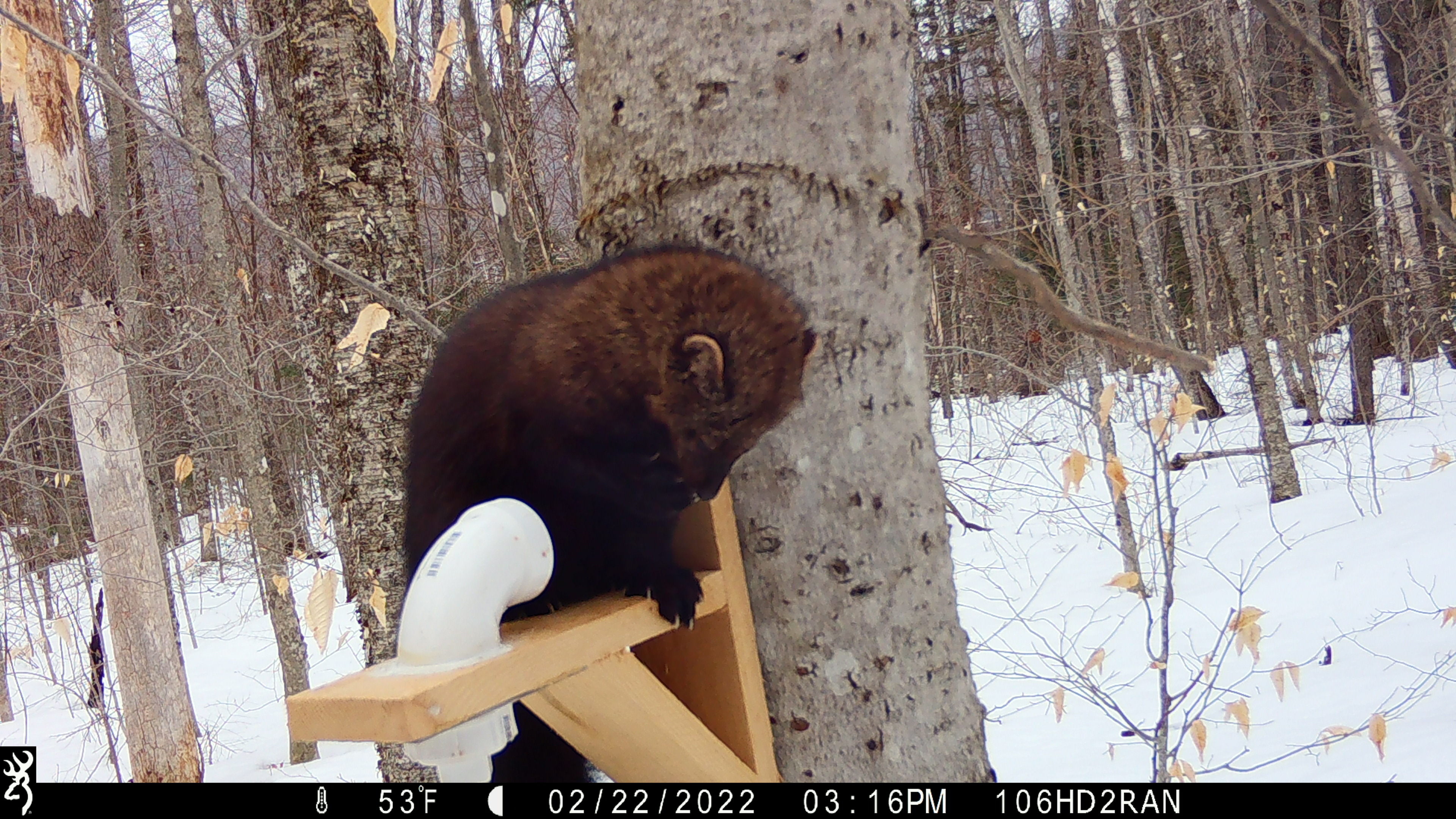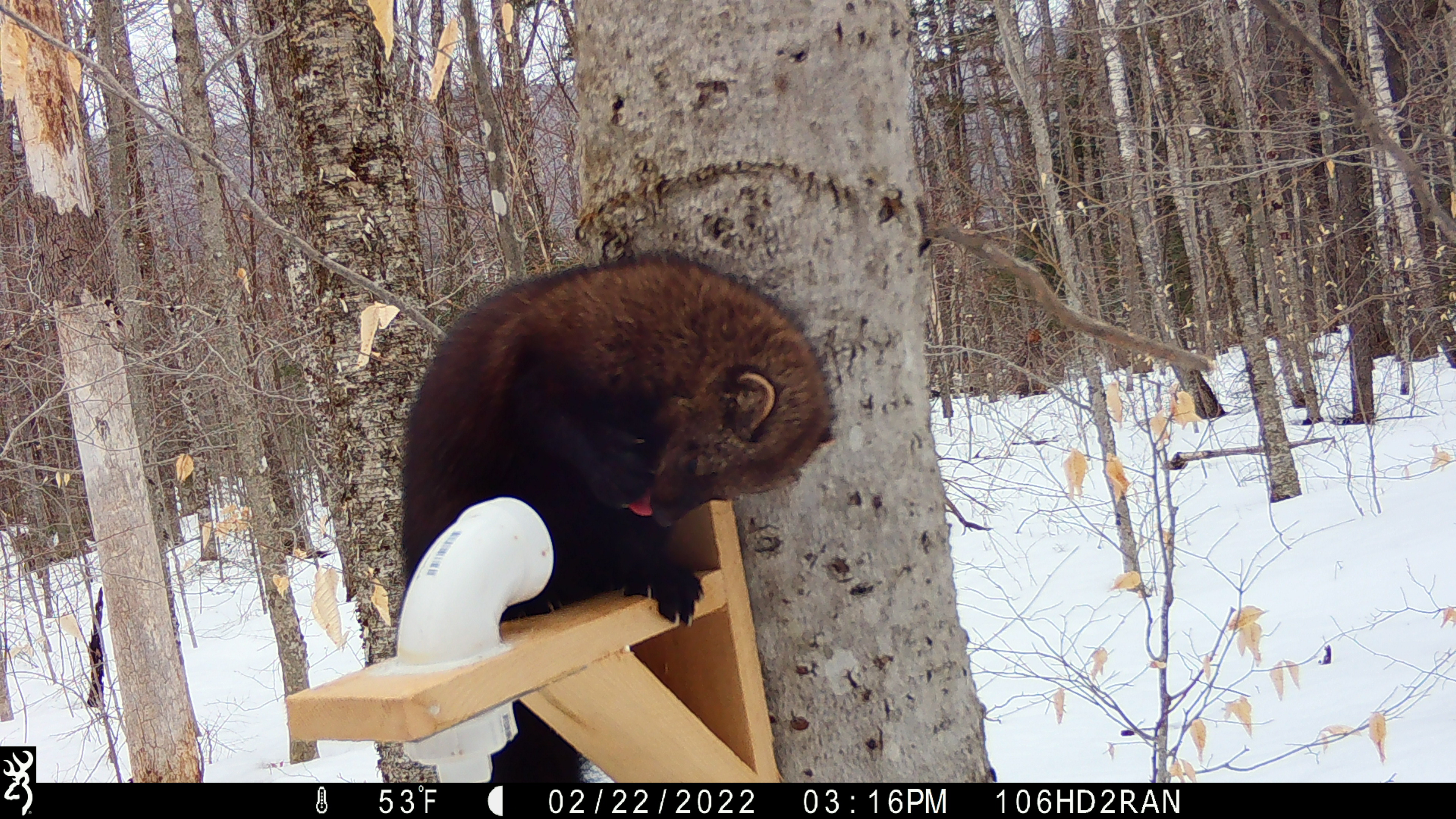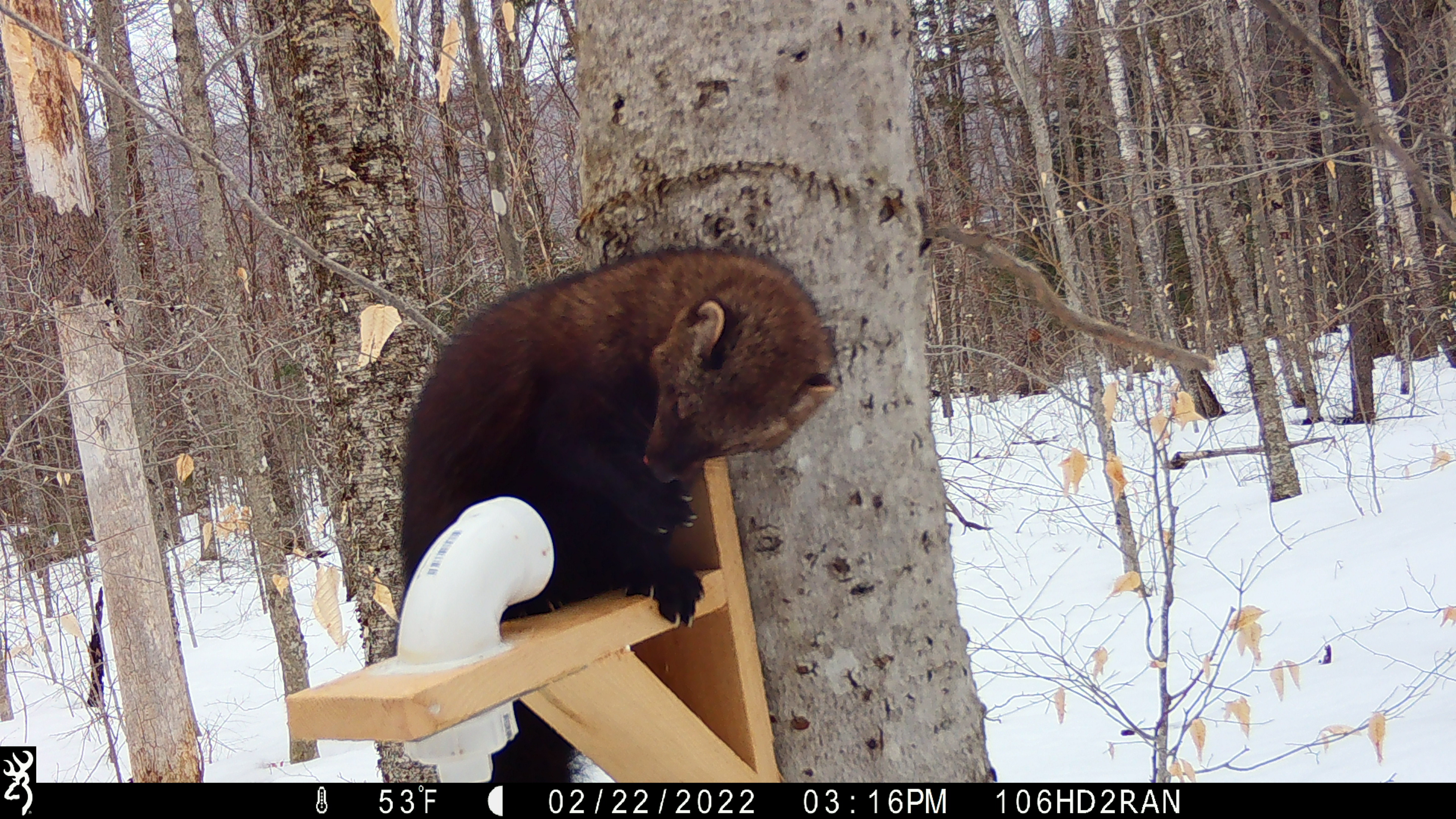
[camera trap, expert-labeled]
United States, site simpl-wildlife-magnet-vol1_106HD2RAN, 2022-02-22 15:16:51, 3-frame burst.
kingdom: Animalia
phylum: Chordata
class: Mammalia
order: Carnivora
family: Mustelidae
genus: Pekania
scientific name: Pekania pennanti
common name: fisher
Fisher (Pekania pennanti).